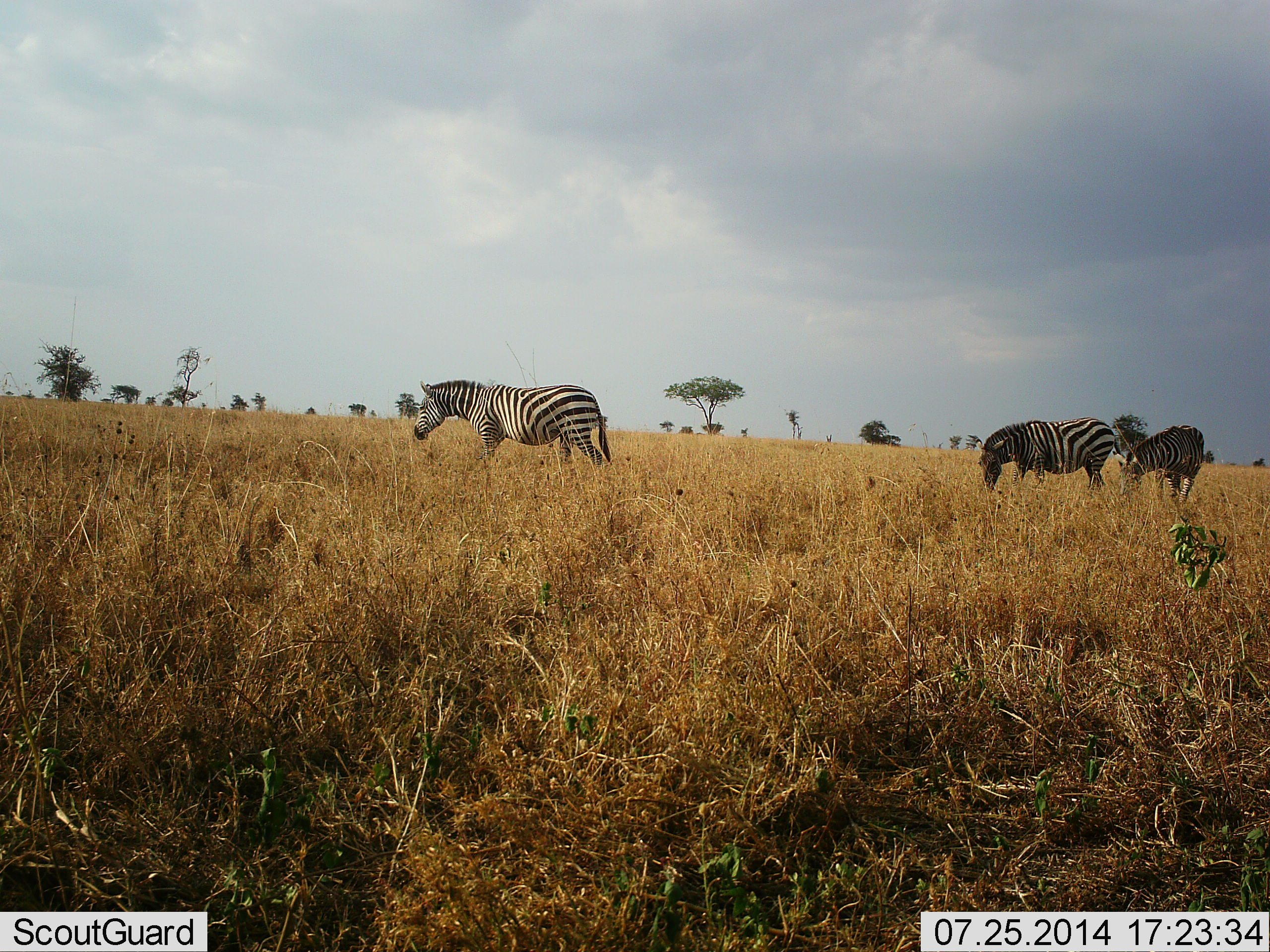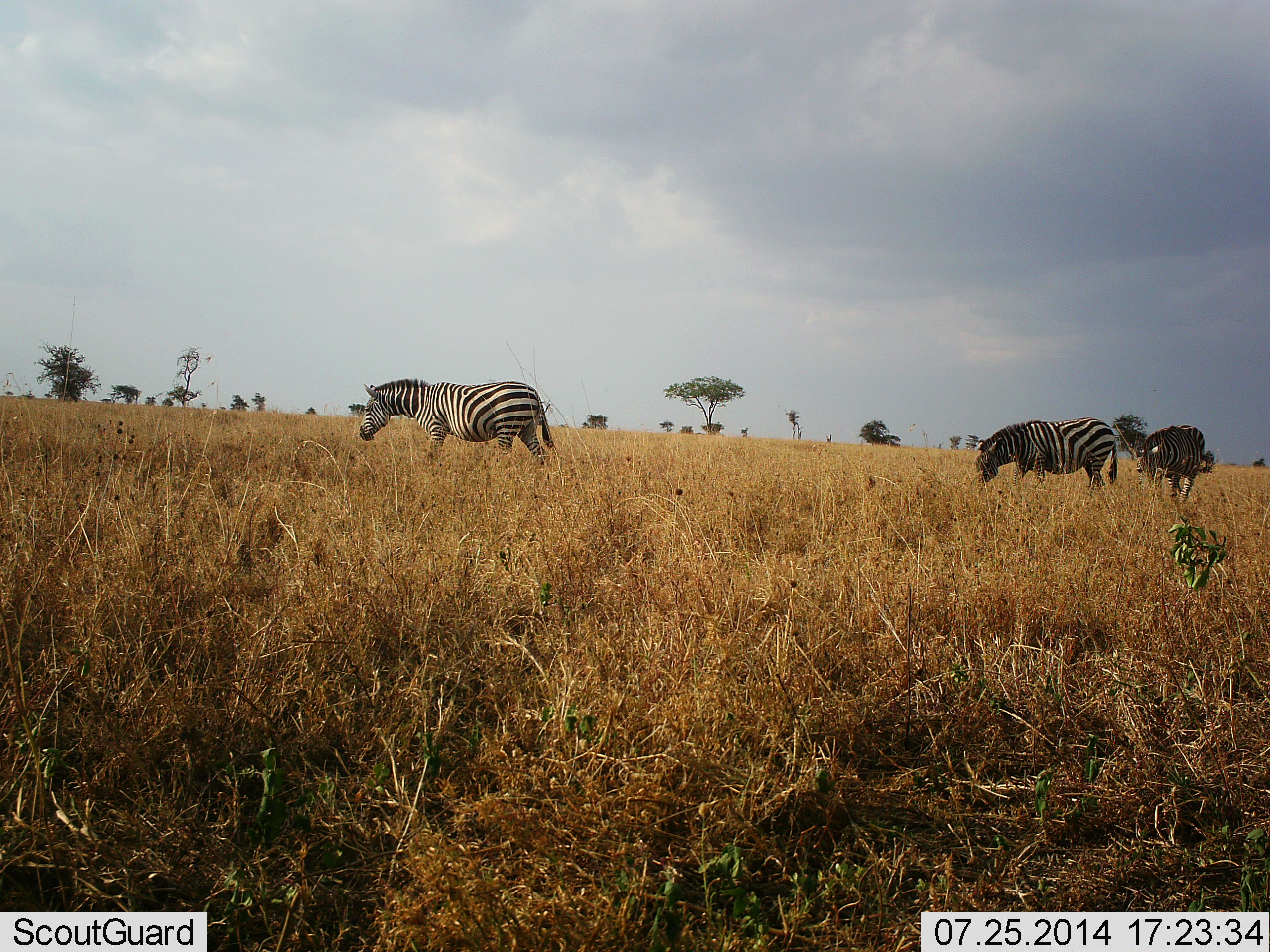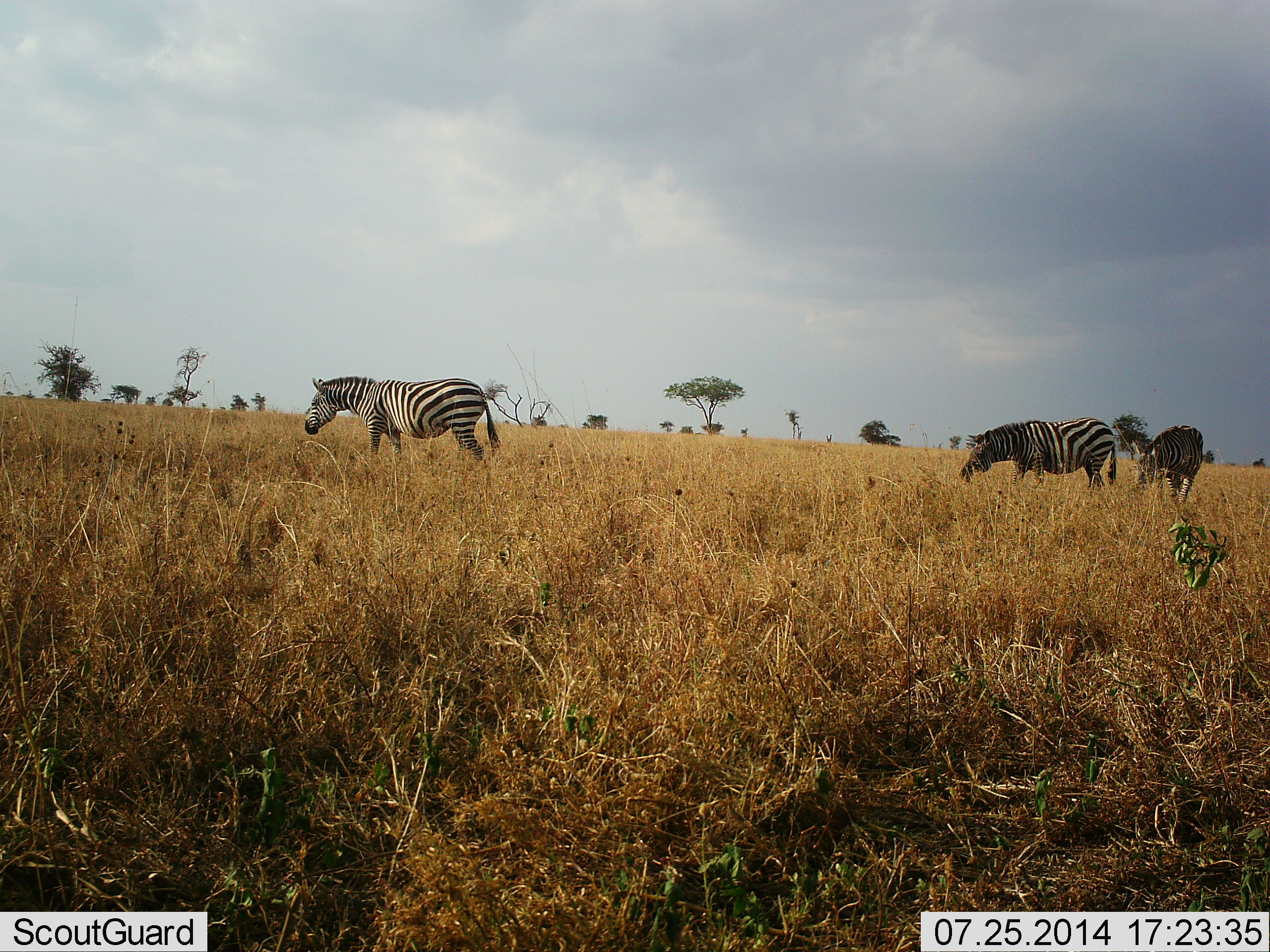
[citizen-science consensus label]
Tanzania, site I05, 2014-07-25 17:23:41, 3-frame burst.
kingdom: Animalia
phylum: Chordata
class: Mammalia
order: Perissodactyla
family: Equidae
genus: Equus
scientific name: Equus quagga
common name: plains zebra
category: zebra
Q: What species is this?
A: Zebra (plains zebra) (Equus quagga).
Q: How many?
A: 3.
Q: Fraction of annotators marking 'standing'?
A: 20%.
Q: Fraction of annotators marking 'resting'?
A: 0%.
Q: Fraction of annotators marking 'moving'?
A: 70%.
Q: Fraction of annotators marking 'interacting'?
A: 0%.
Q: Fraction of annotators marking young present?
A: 0%.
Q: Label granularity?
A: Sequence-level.